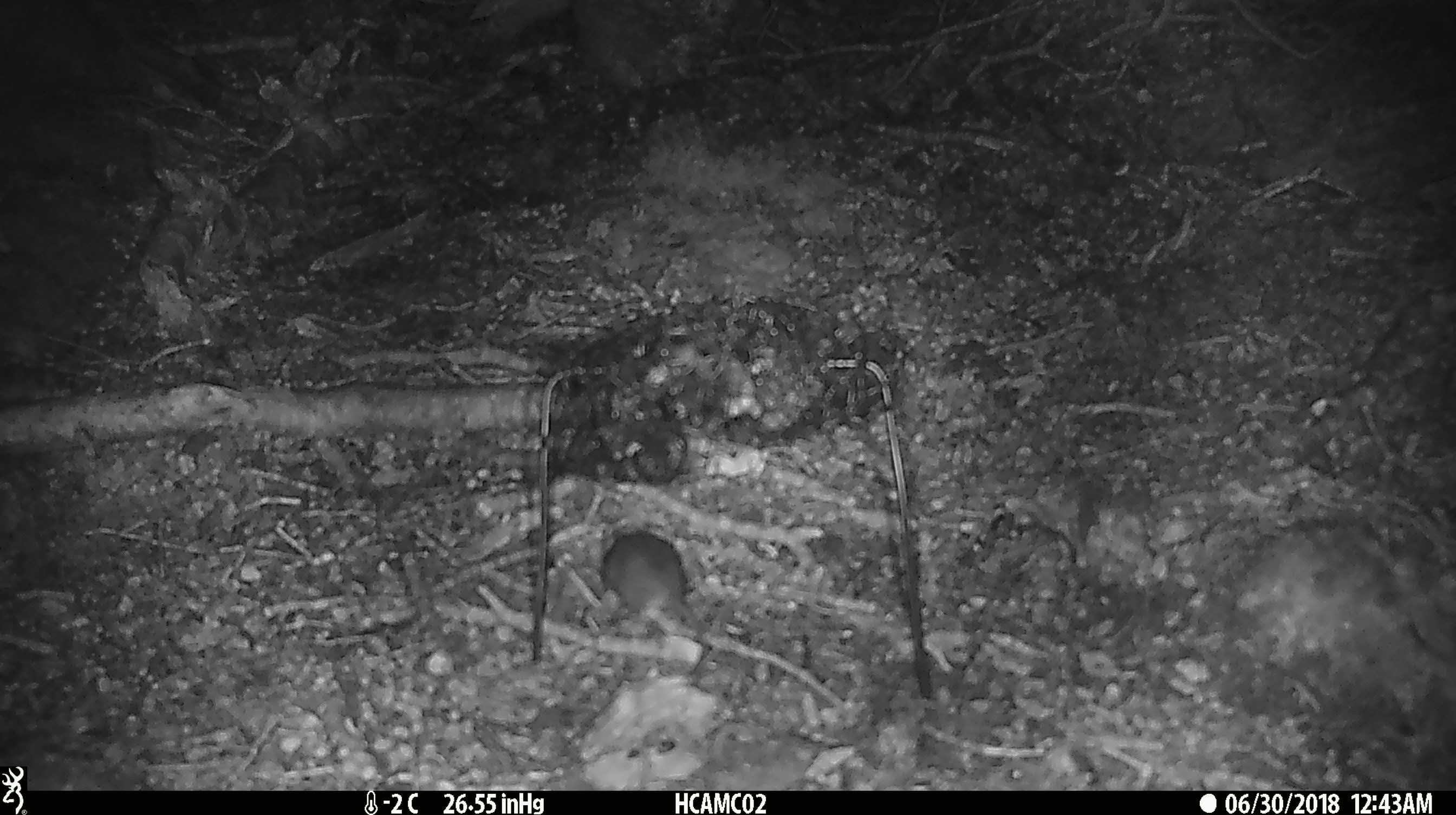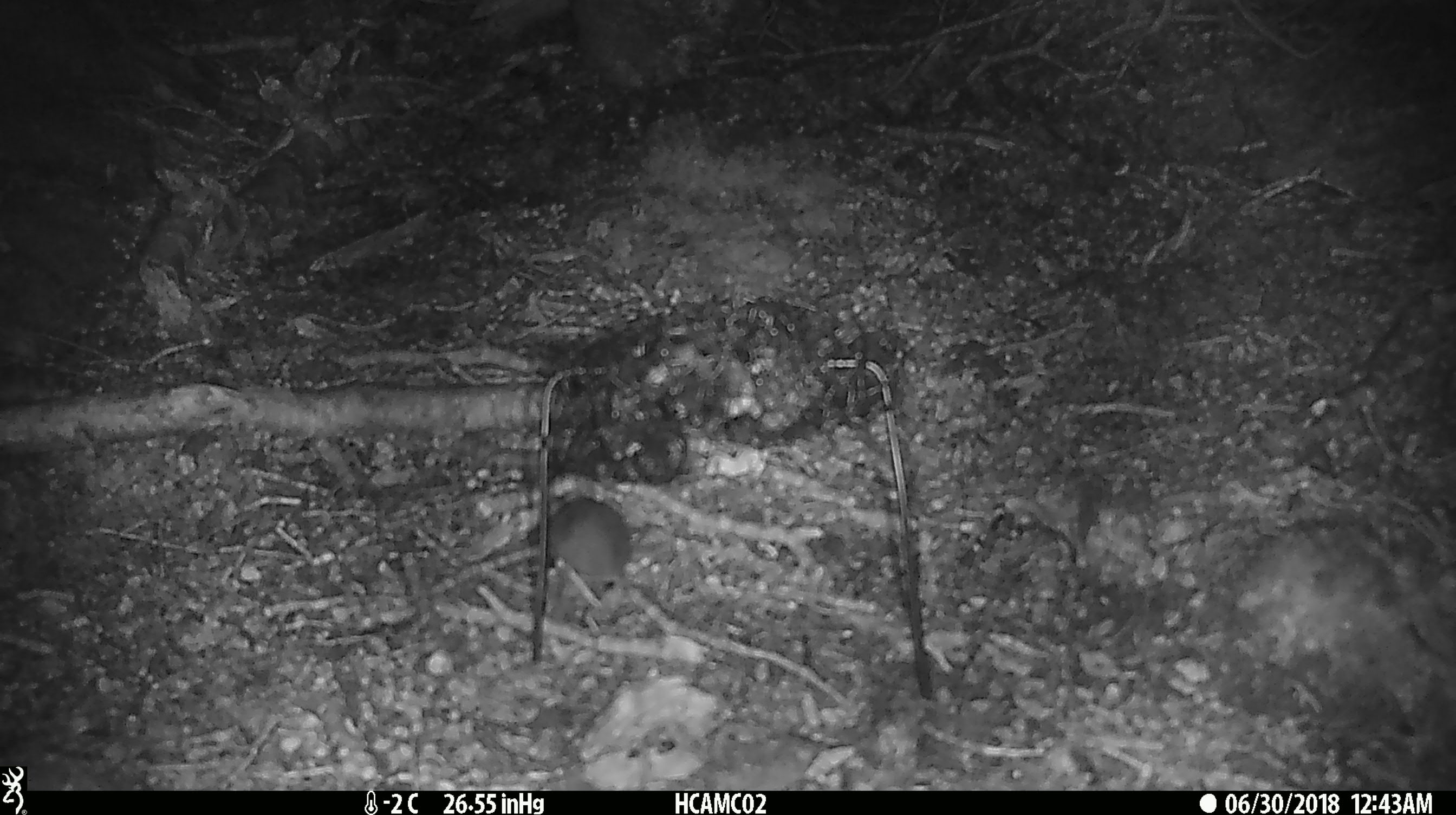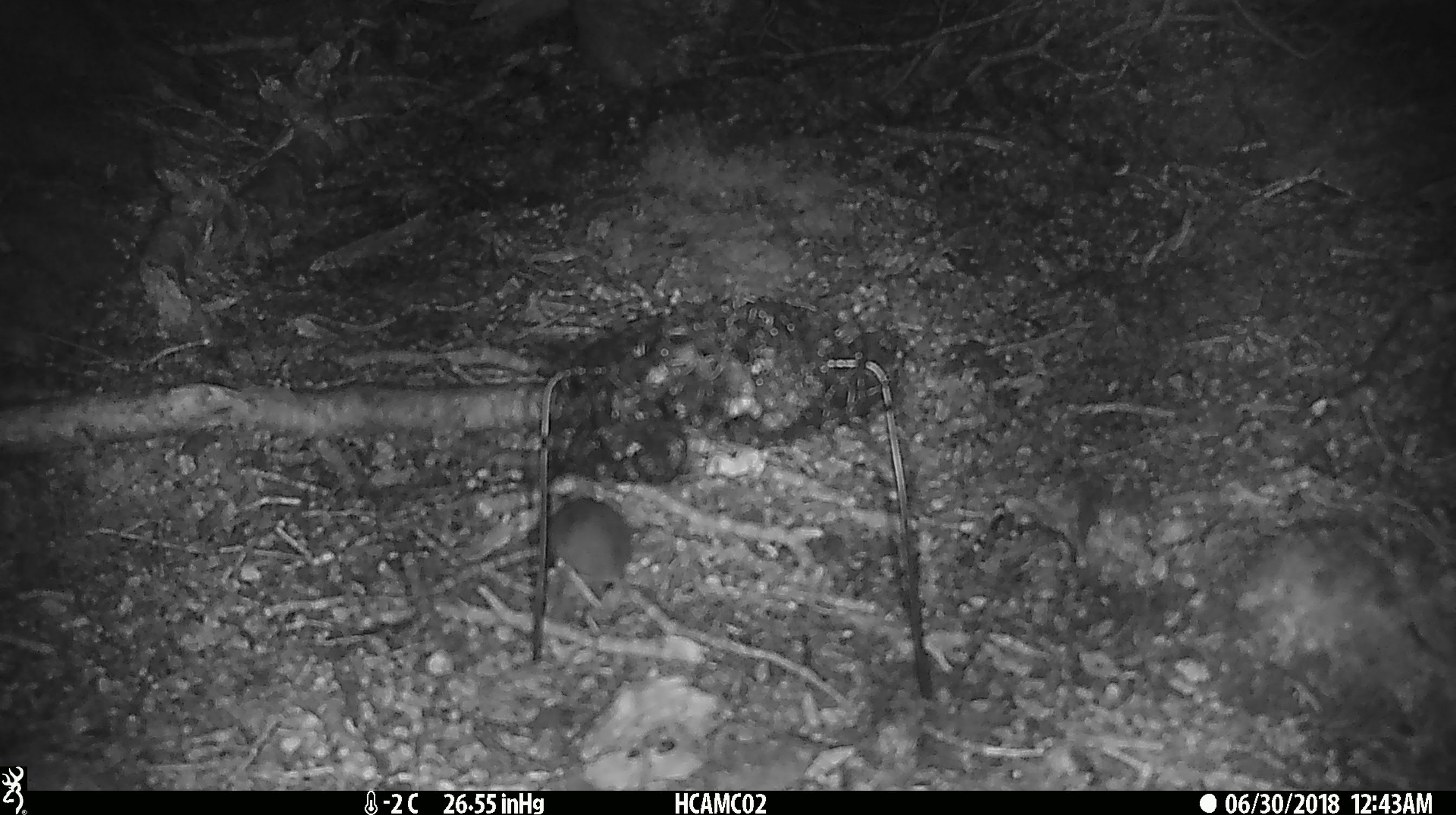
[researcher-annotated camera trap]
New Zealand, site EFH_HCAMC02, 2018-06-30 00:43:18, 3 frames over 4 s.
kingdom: Animalia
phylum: Chordata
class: Mammalia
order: Rodentia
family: Muridae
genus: Mus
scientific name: Mus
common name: mouse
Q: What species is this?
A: Mouse (Mus).